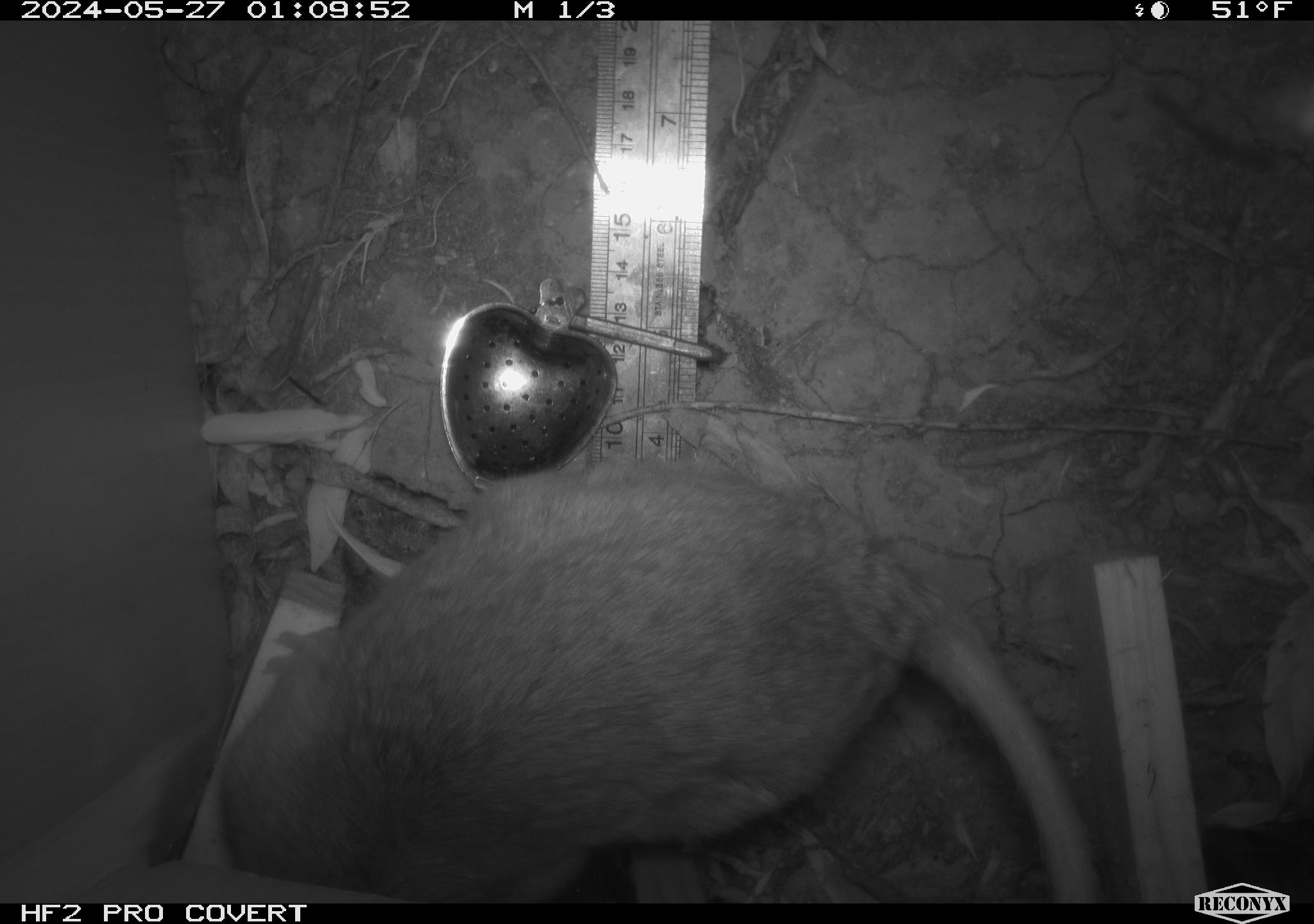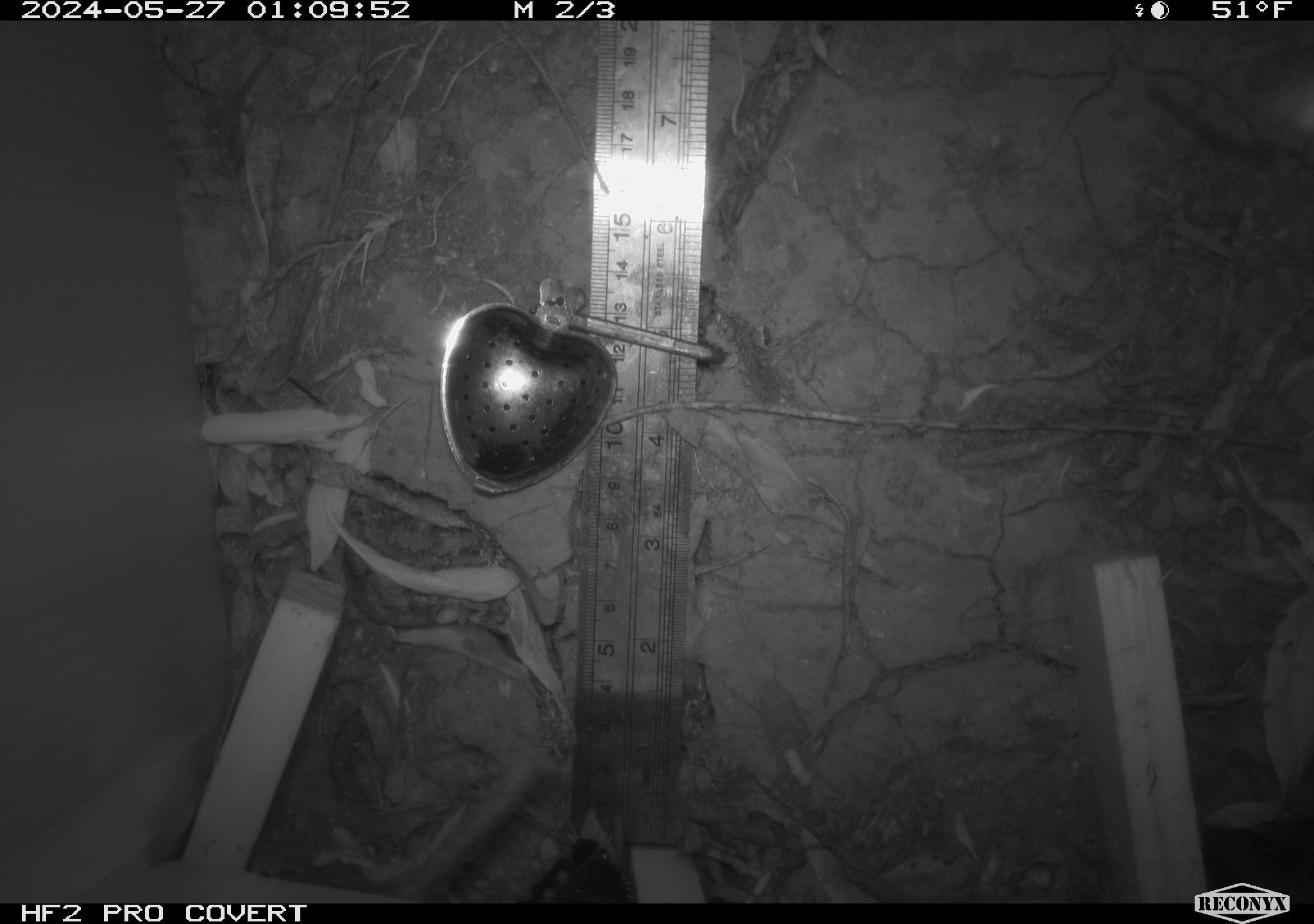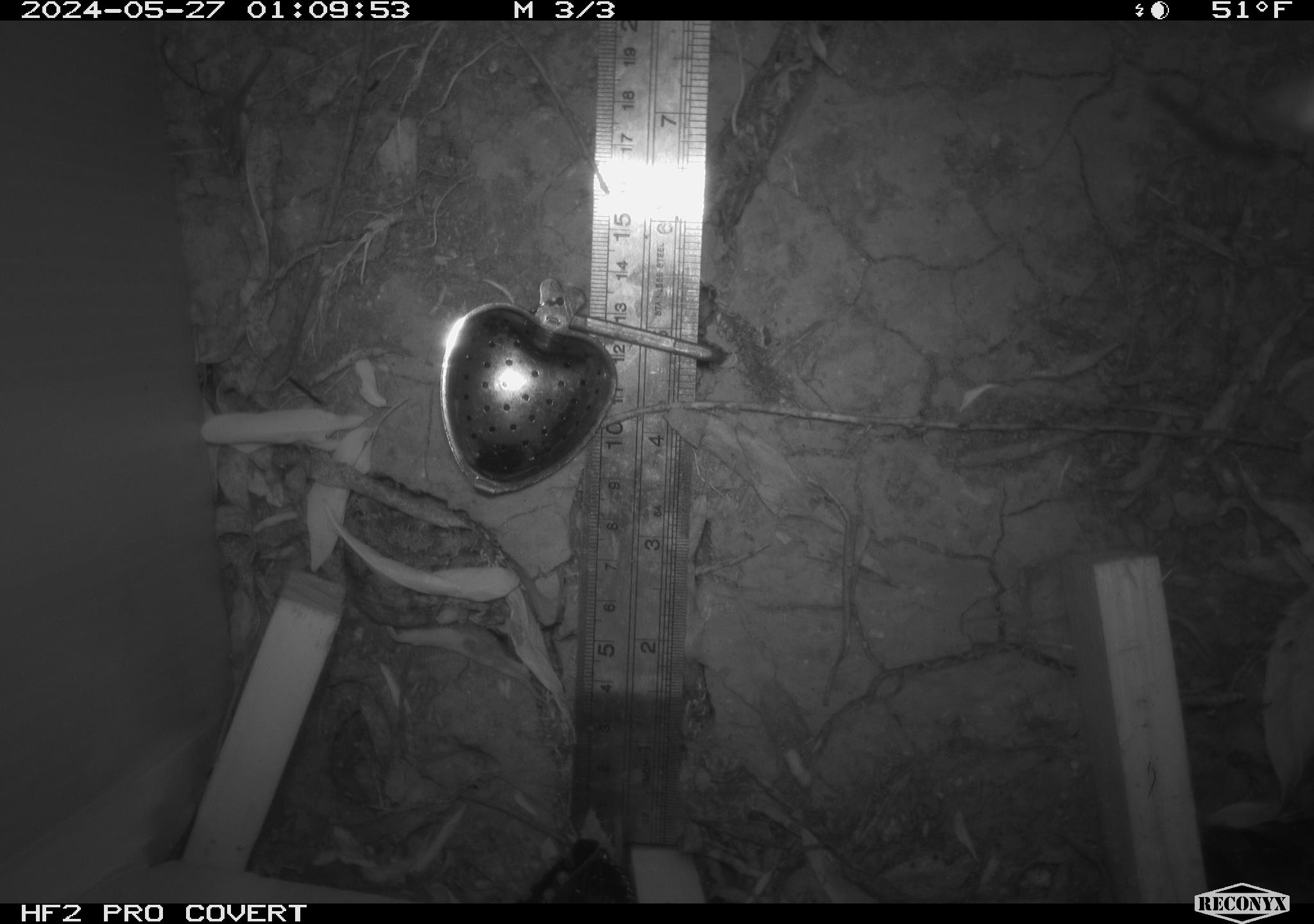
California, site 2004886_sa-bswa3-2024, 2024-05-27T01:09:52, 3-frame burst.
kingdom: Animalia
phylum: Chordata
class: Mammalia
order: Rodentia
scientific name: Rodentia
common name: woodrat or rat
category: woodrat or rat species